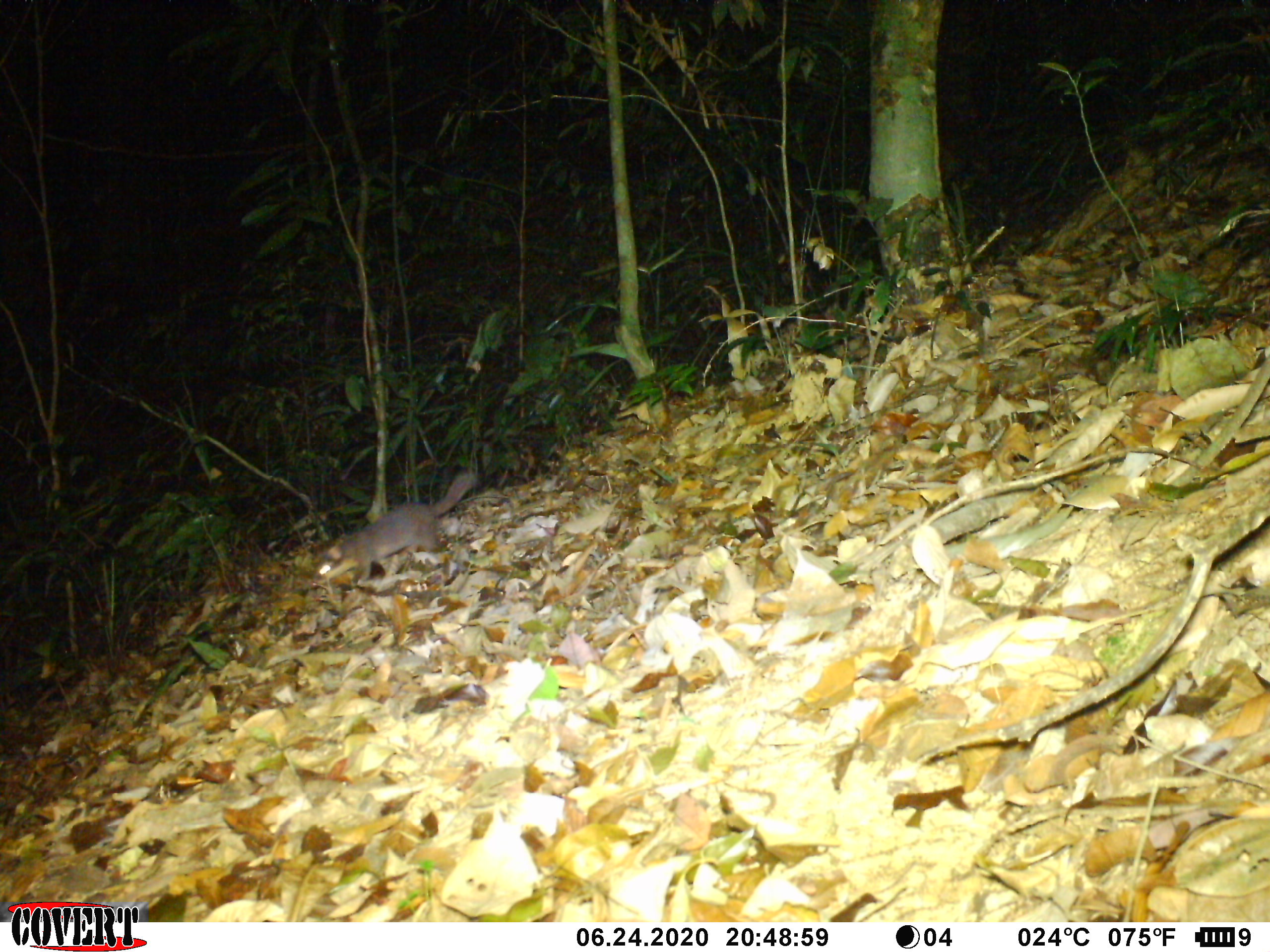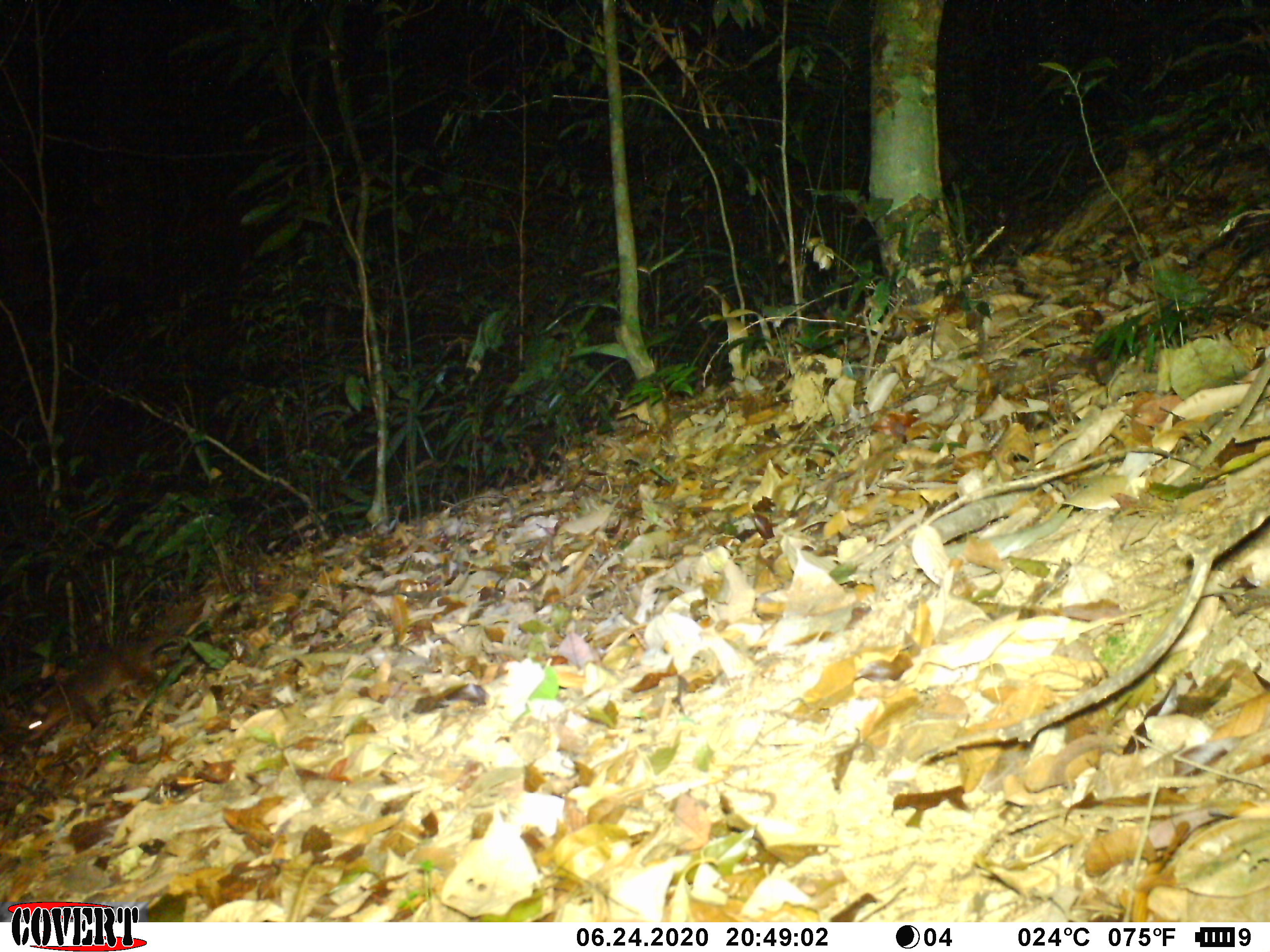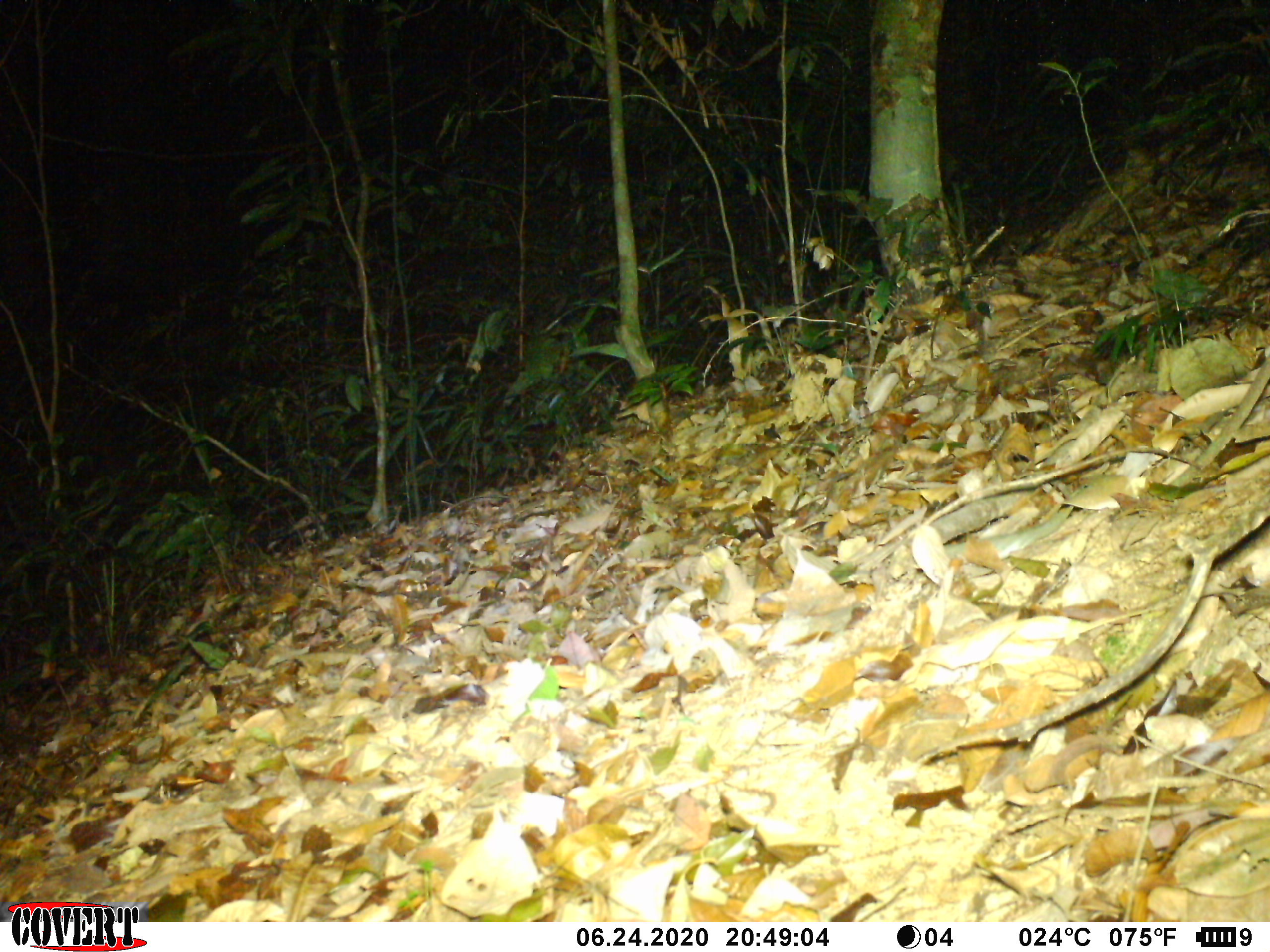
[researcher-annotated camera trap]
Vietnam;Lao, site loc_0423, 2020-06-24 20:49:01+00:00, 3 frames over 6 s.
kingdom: Animalia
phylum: Chordata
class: Mammalia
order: Carnivora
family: Mustelidae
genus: Melogale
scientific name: Melogale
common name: ferret badger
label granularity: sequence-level